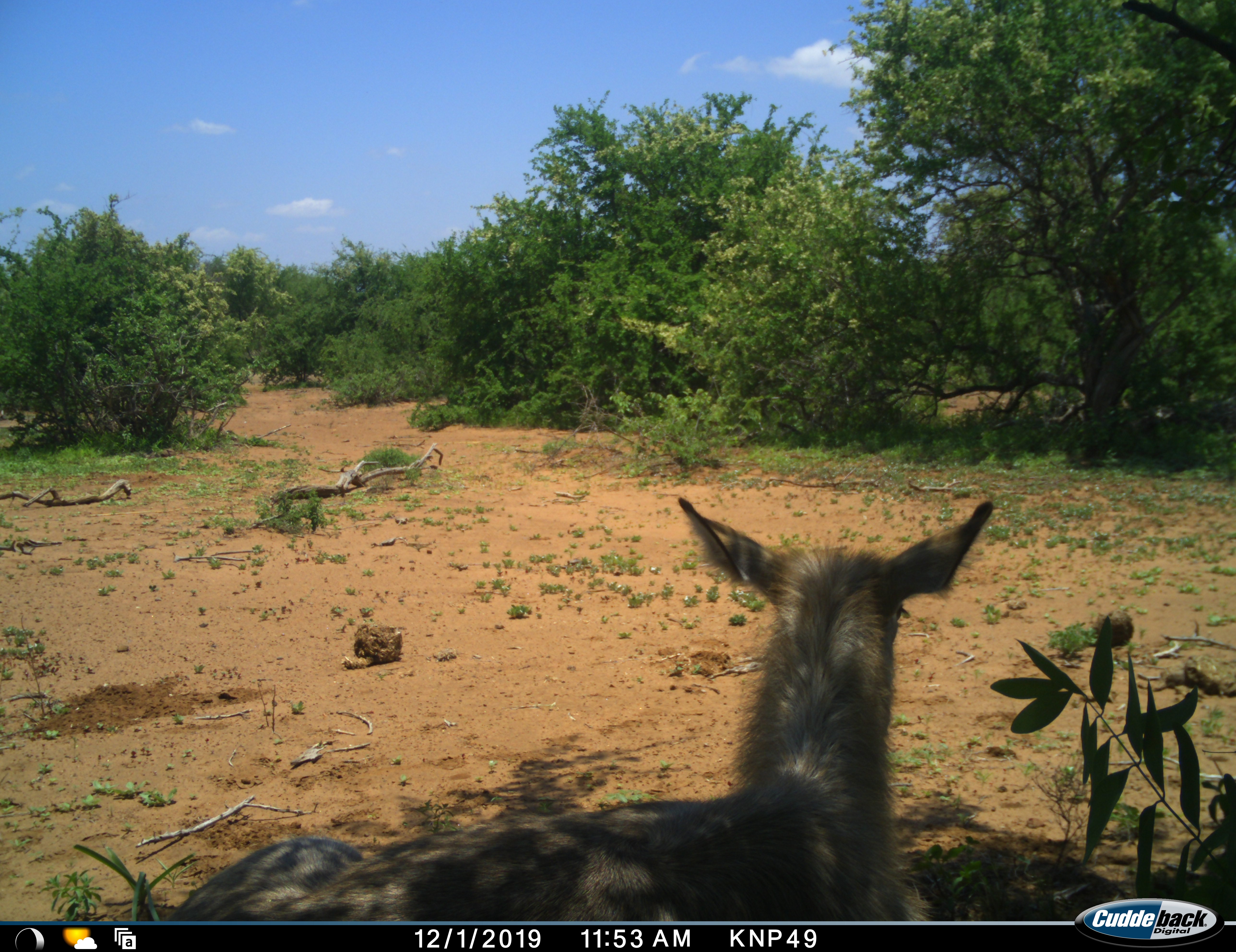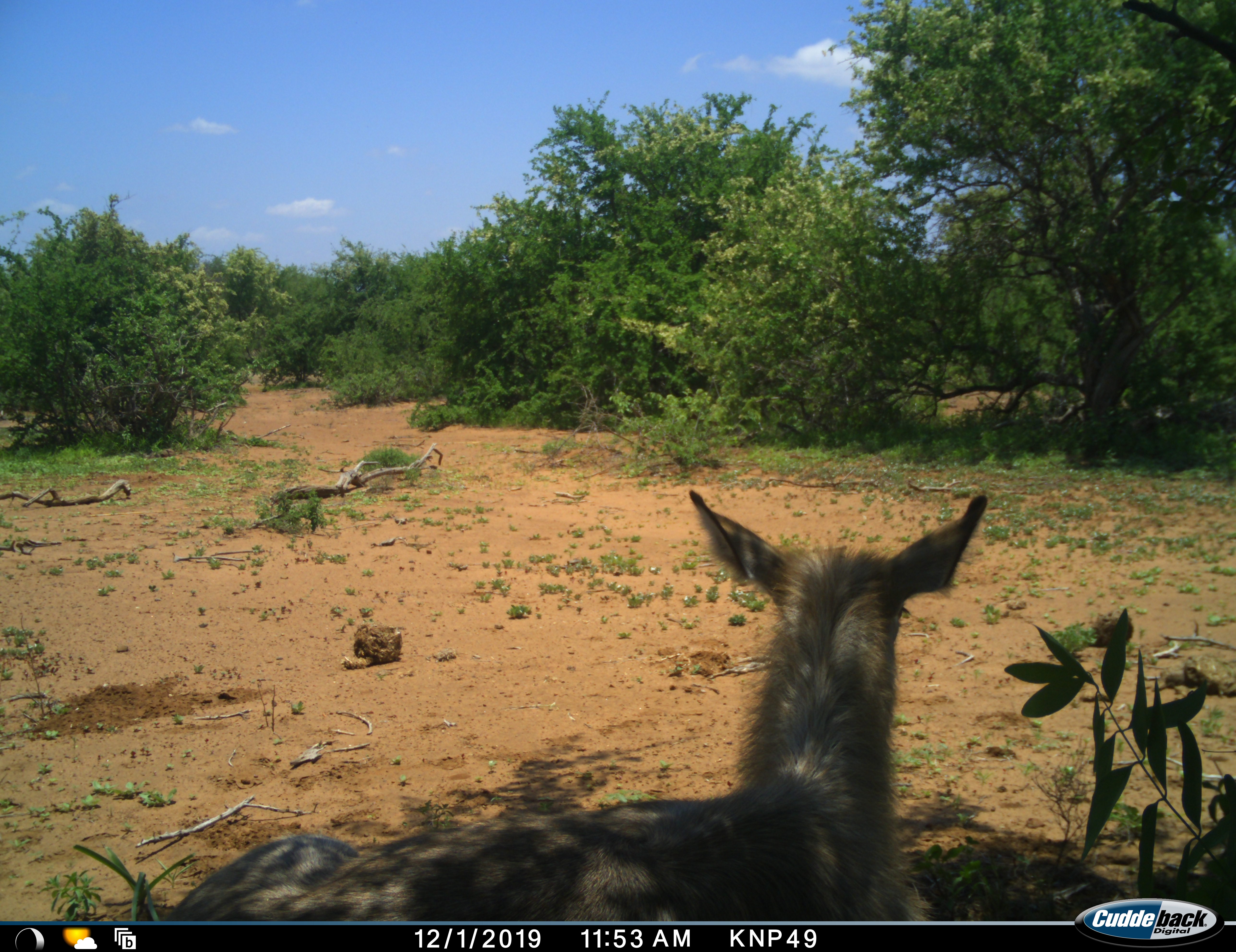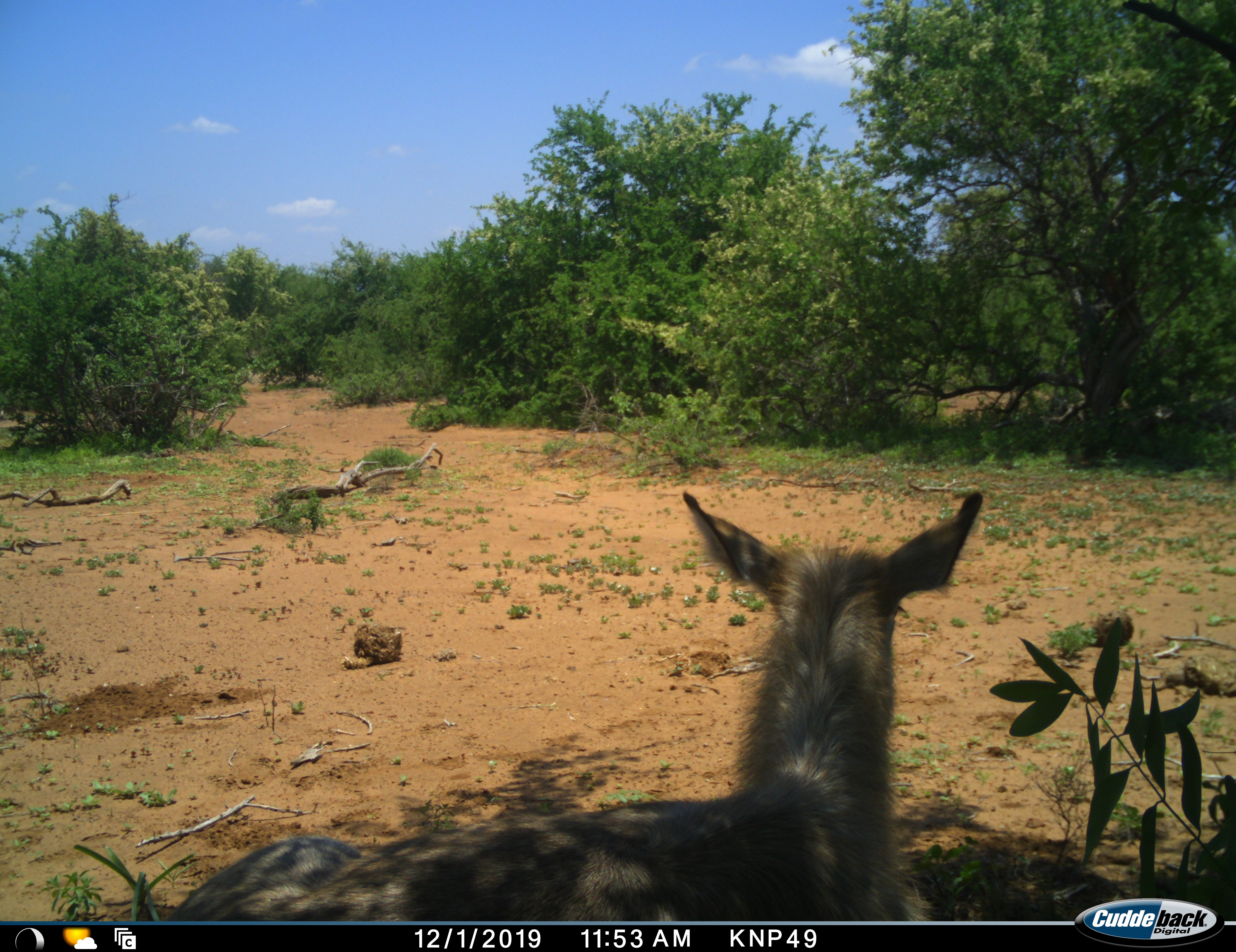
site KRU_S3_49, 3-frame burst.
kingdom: Animalia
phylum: Chordata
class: Mammalia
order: Artiodactyla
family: Bovidae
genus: Kobus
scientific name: Kobus ellipsiprymnus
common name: waterbuck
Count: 1.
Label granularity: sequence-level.